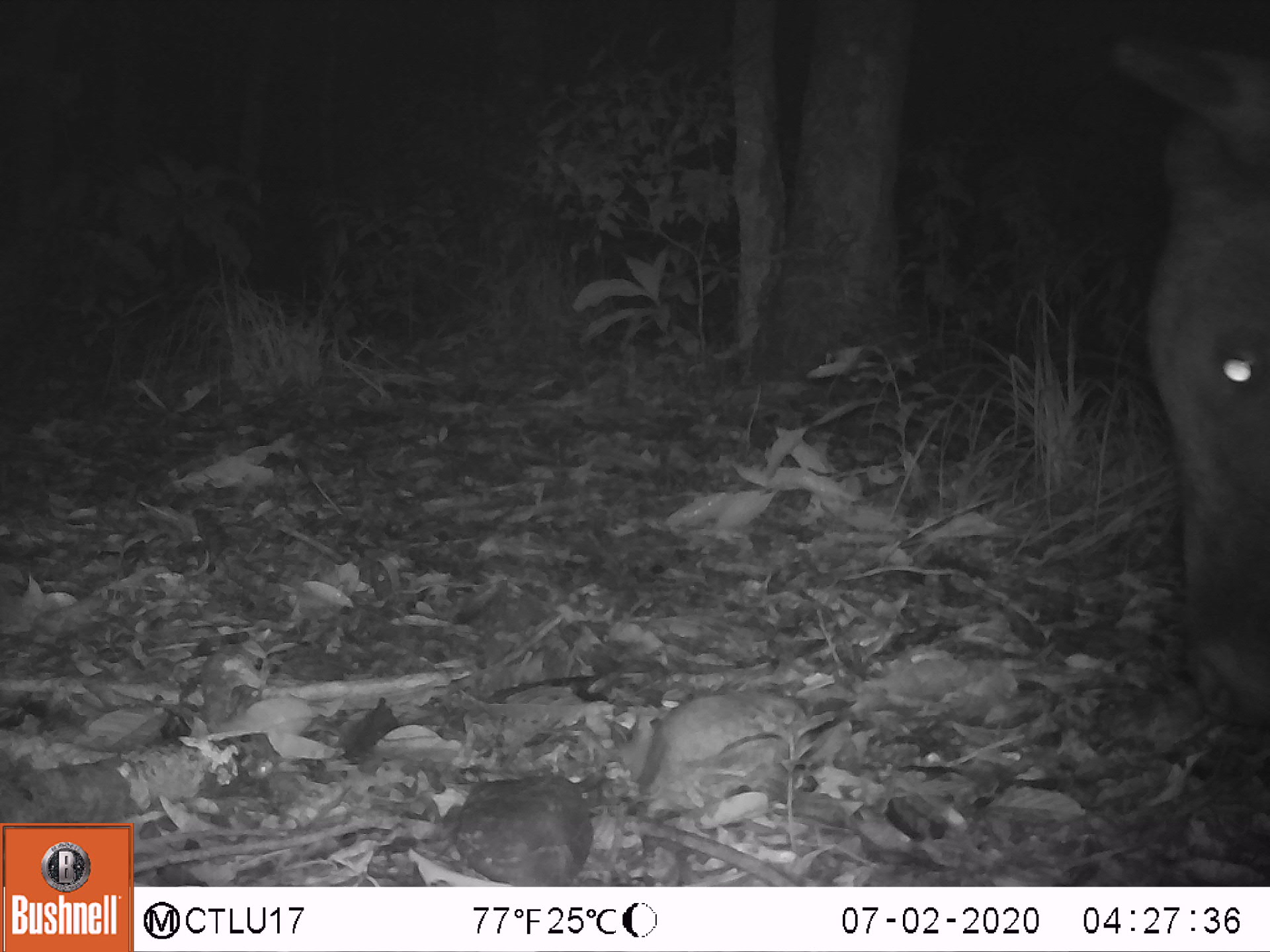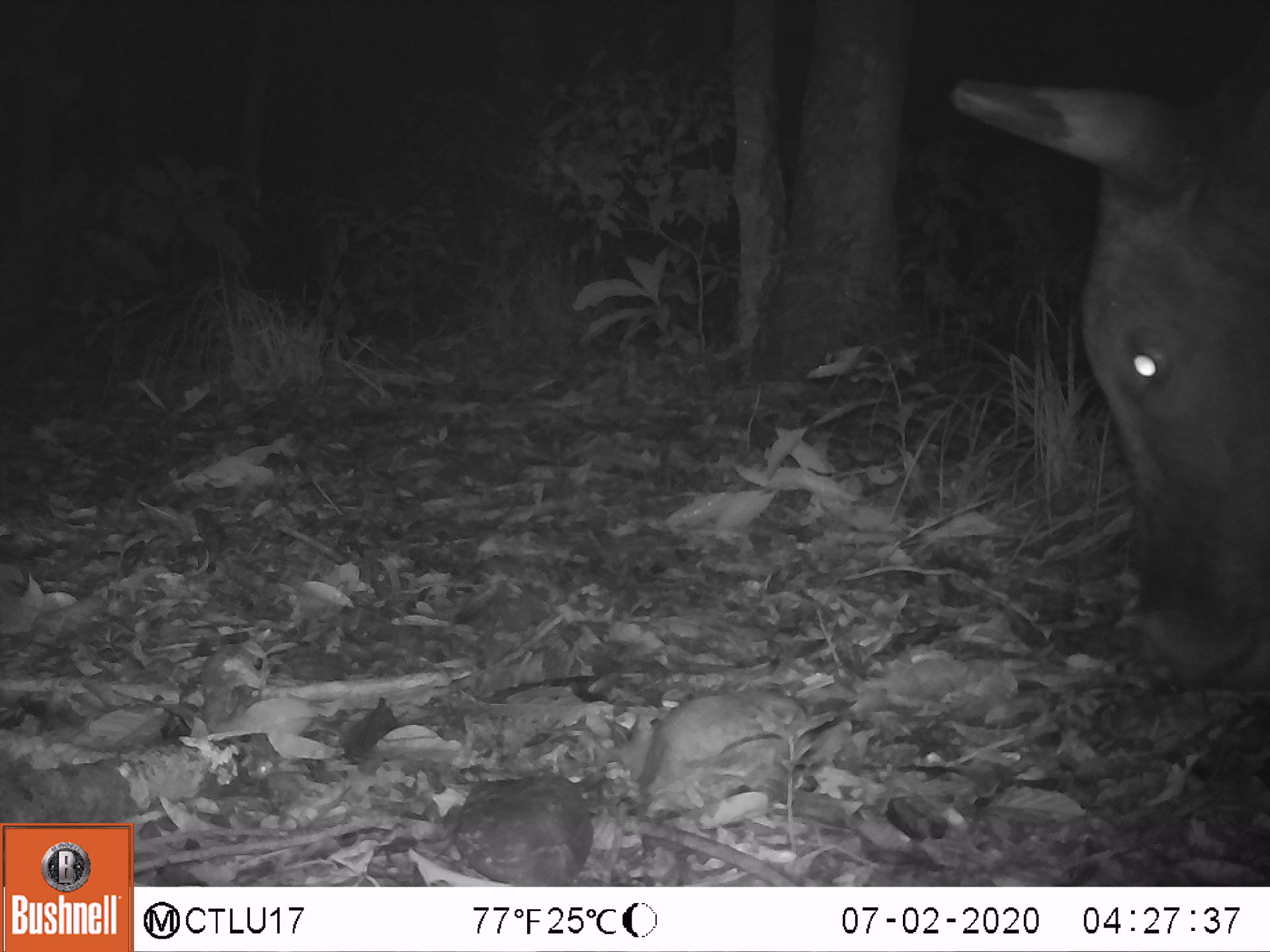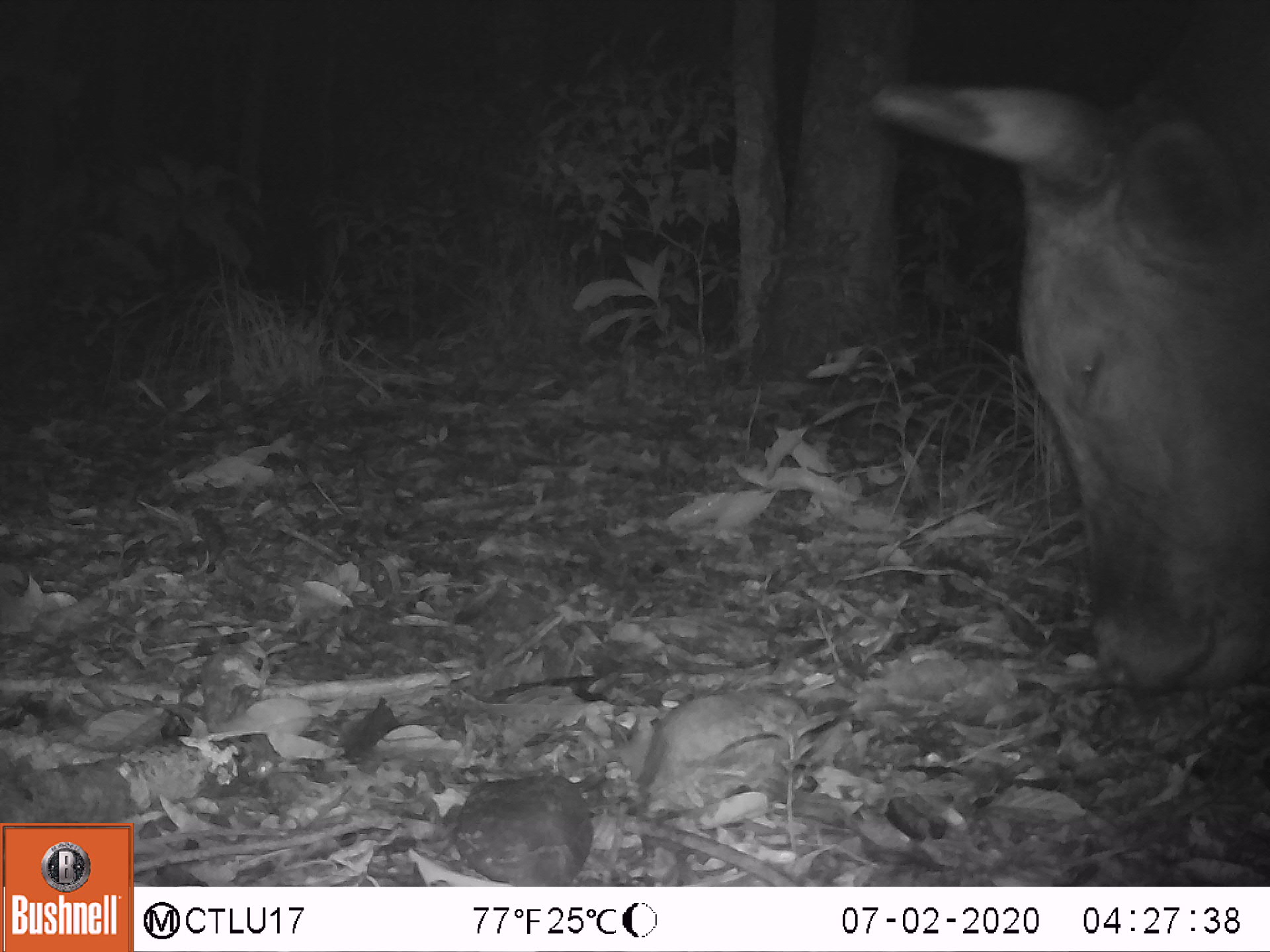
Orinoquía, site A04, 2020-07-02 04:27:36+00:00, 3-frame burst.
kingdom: Animalia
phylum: Chordata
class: Mammalia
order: Artiodactyla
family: Bovidae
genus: Bos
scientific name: Bos taurus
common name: cow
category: cattle